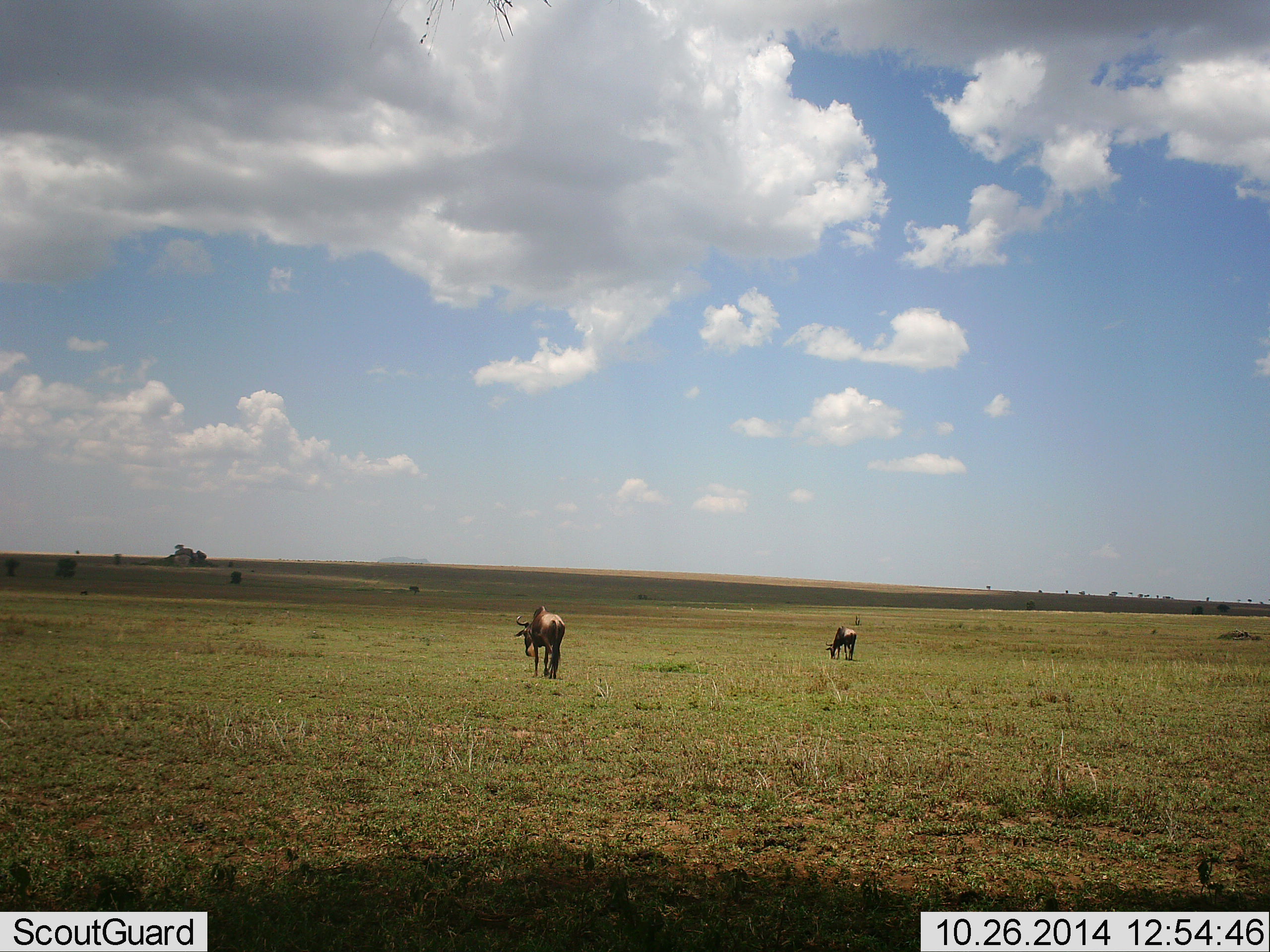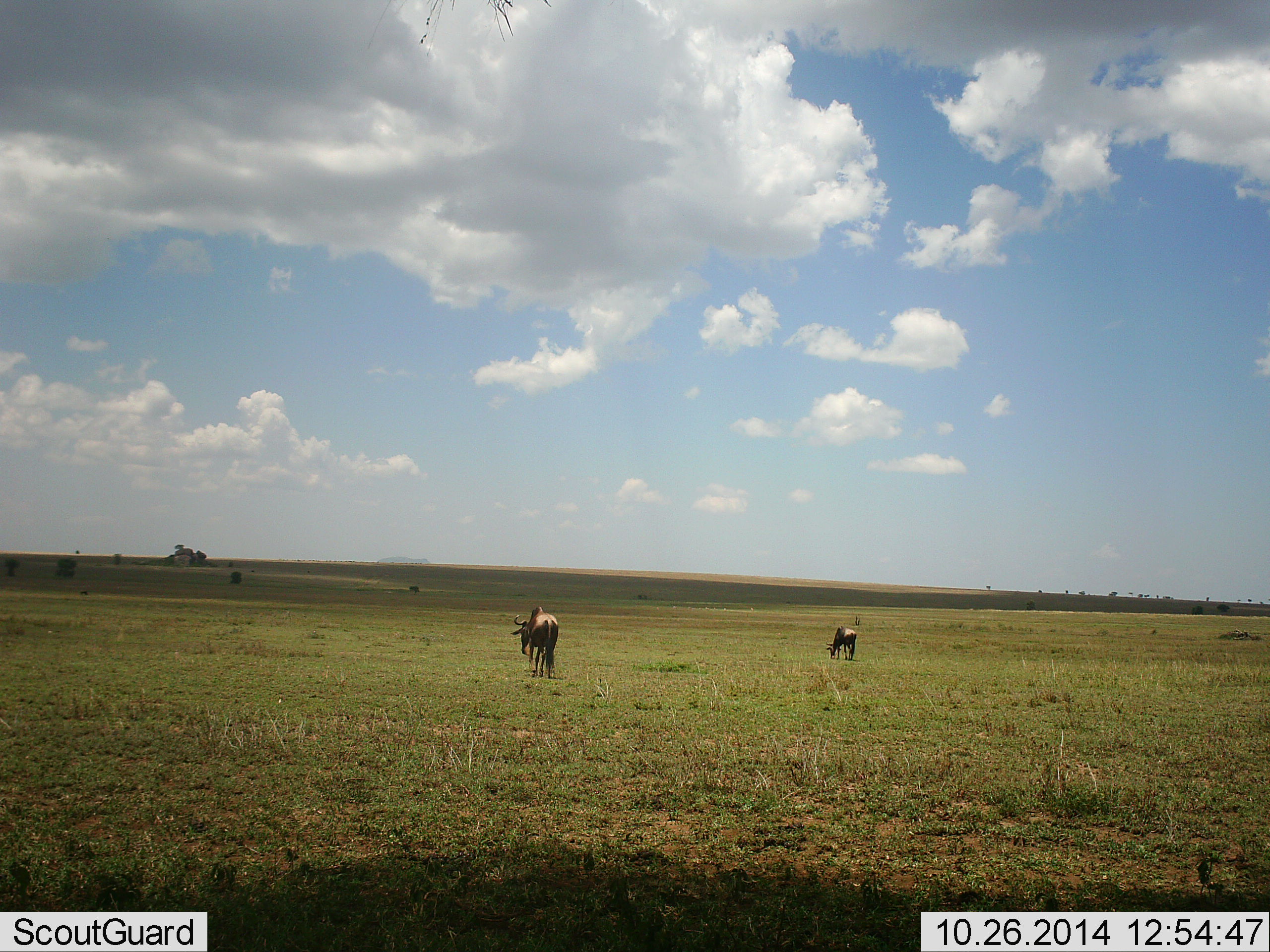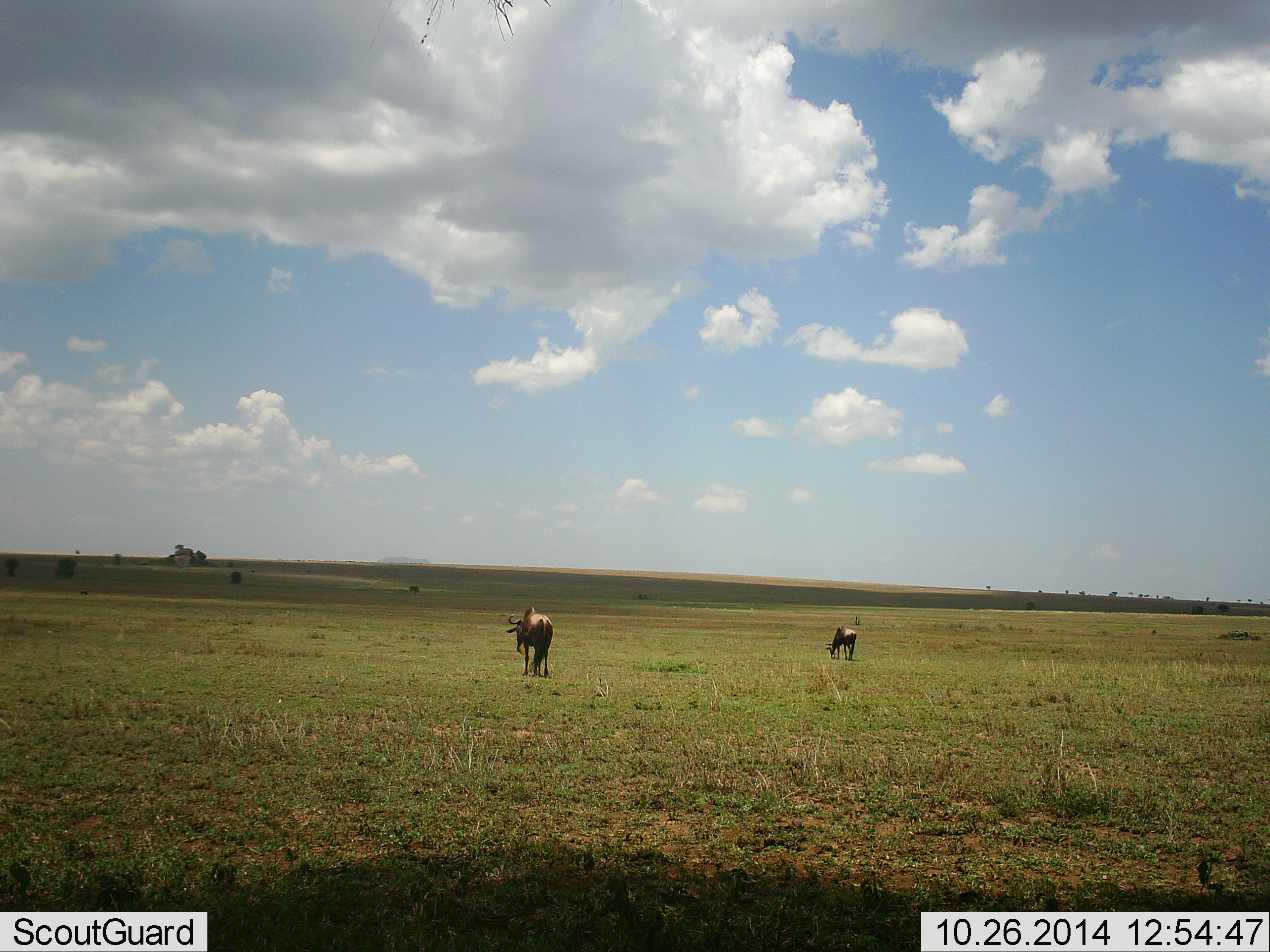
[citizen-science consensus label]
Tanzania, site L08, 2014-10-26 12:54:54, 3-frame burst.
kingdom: Animalia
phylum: Chordata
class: Mammalia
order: Artiodactyla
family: Bovidae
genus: Connochaetes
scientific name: Connochaetes taurinus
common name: blue wildebeest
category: wildebeest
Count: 2.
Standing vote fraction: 40%.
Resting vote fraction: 0%.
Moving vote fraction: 50%.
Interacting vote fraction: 0%.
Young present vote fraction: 0%.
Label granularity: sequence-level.